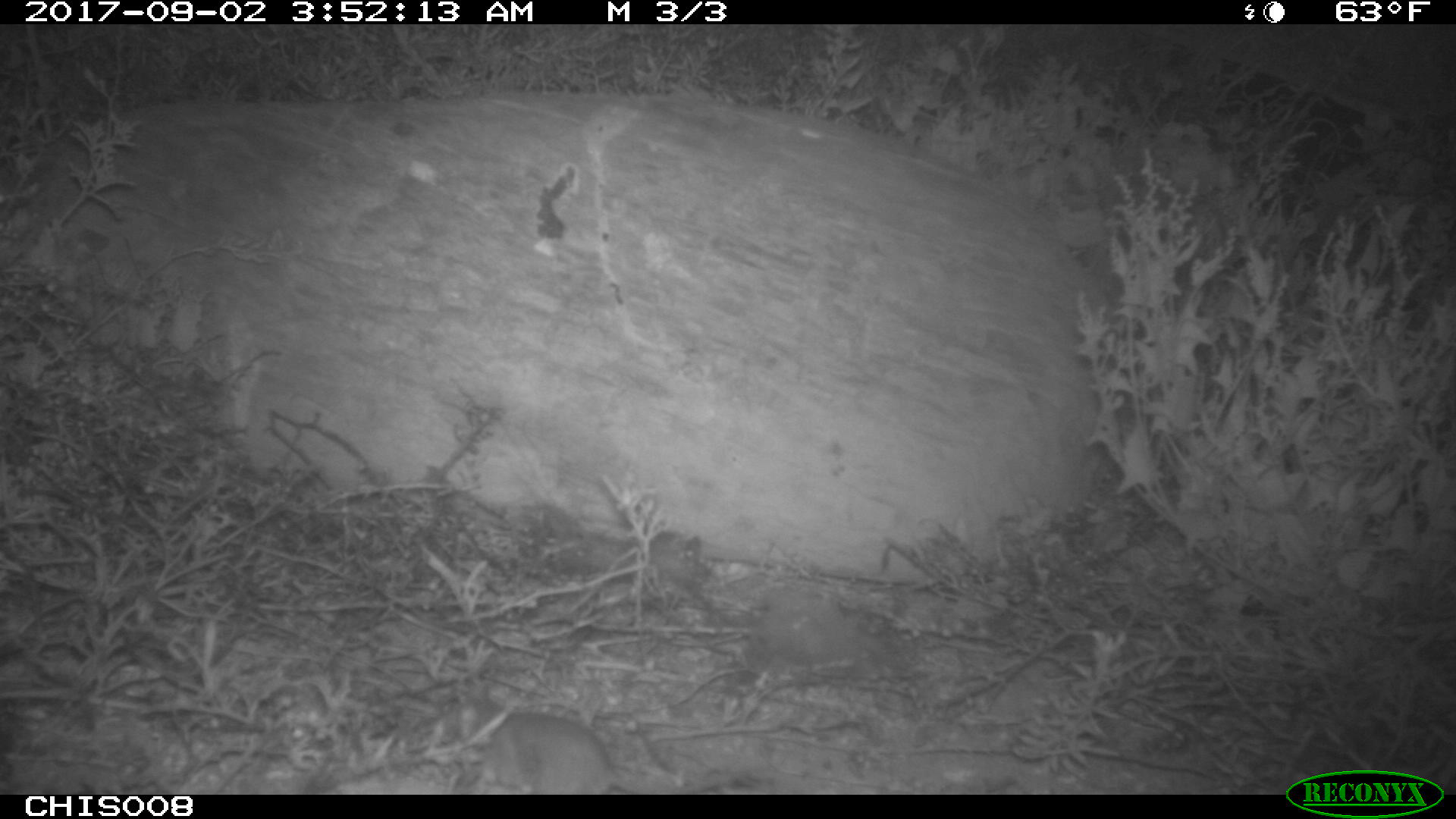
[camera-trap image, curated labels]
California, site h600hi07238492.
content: no animal present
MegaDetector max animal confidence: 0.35